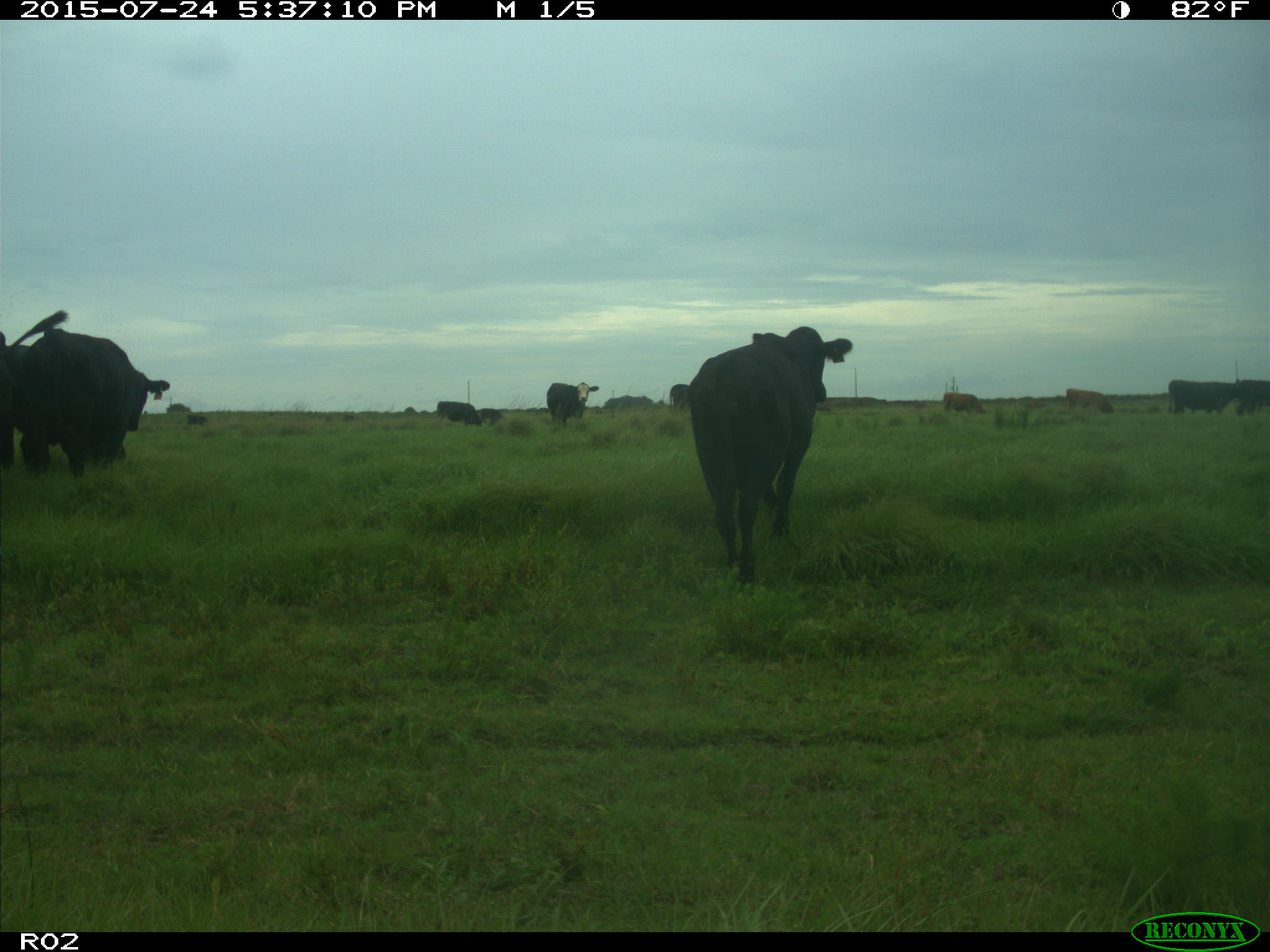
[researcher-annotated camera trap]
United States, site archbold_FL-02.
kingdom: Animalia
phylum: Chordata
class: Mammalia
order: Artiodactyla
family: Bovidae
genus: Bos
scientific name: Bos taurus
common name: domestic cow